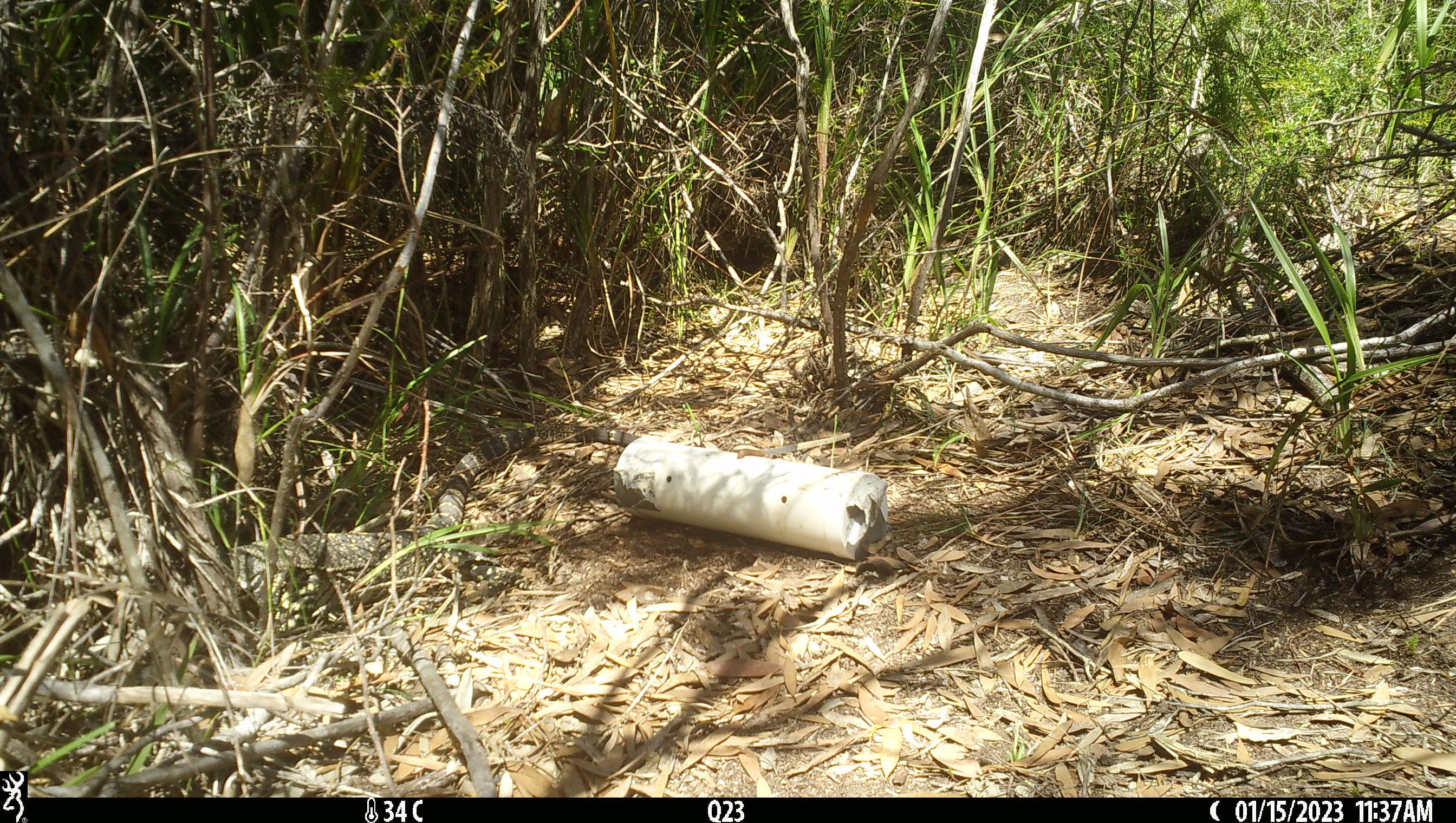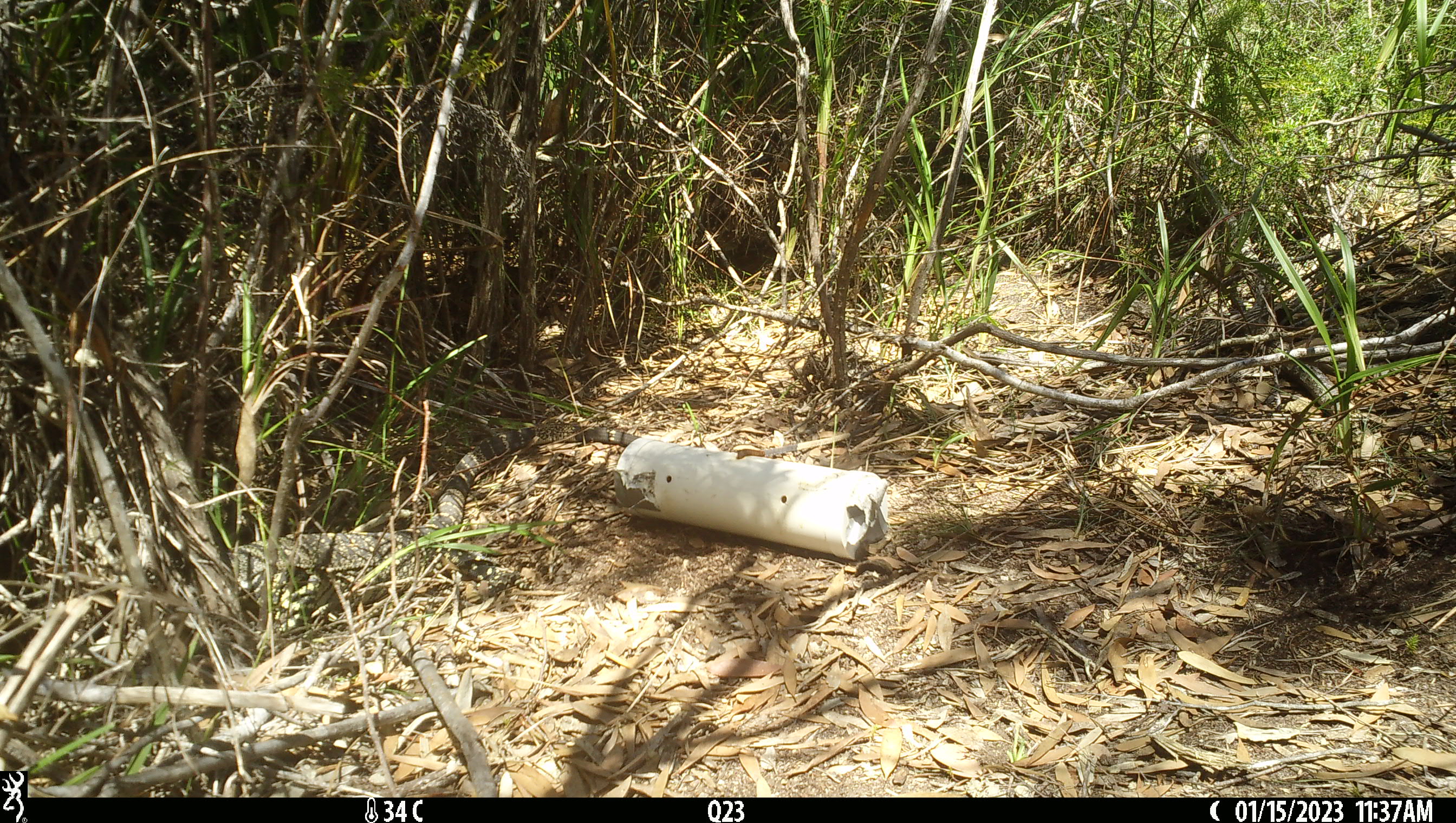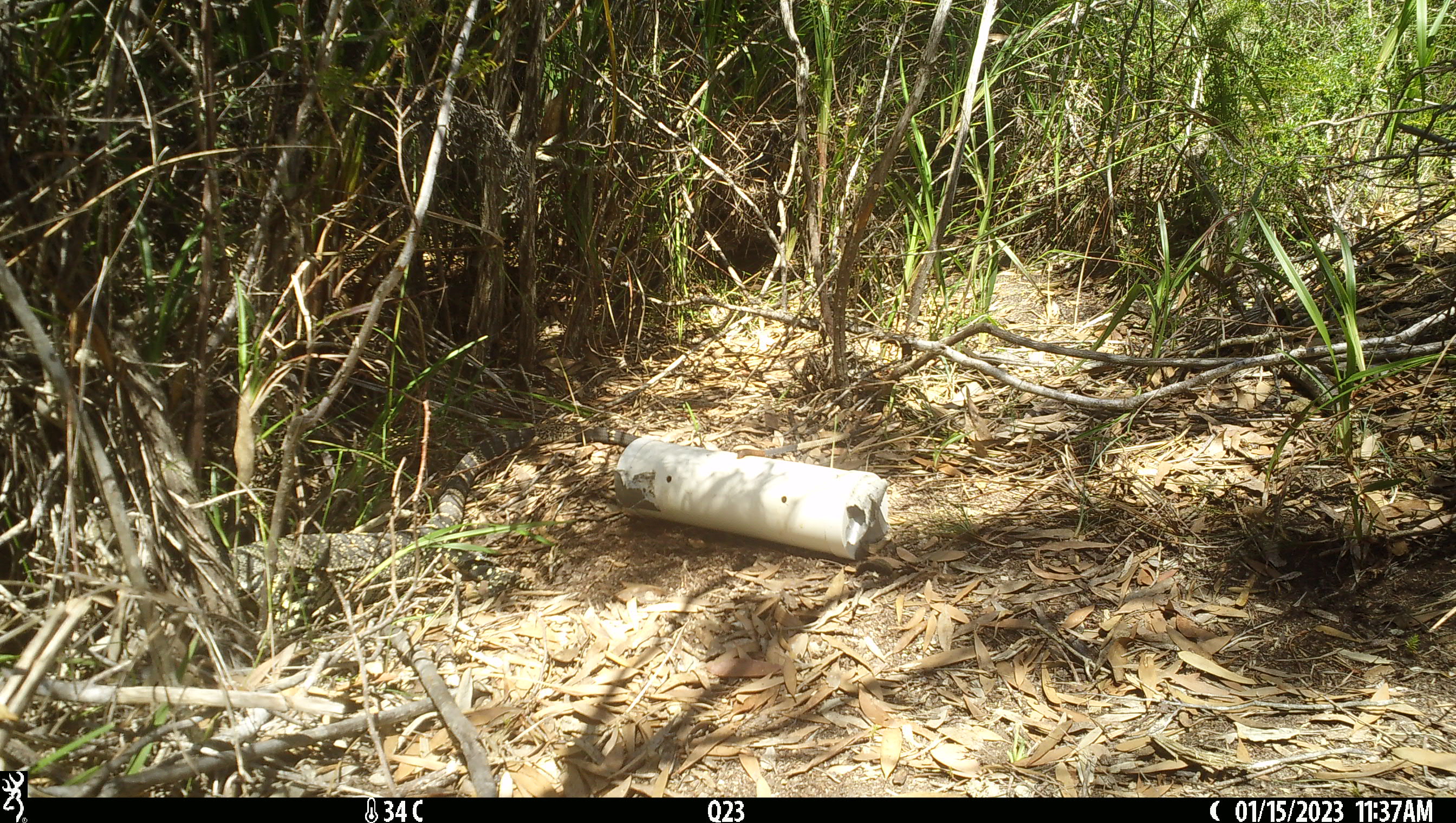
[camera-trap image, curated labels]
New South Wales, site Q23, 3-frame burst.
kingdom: Animalia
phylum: Chordata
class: Reptilia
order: Squamata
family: Varanidae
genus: Varanus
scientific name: Varanus varius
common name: lace monitor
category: goanna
Goanna (lace monitor) (Varanus varius).